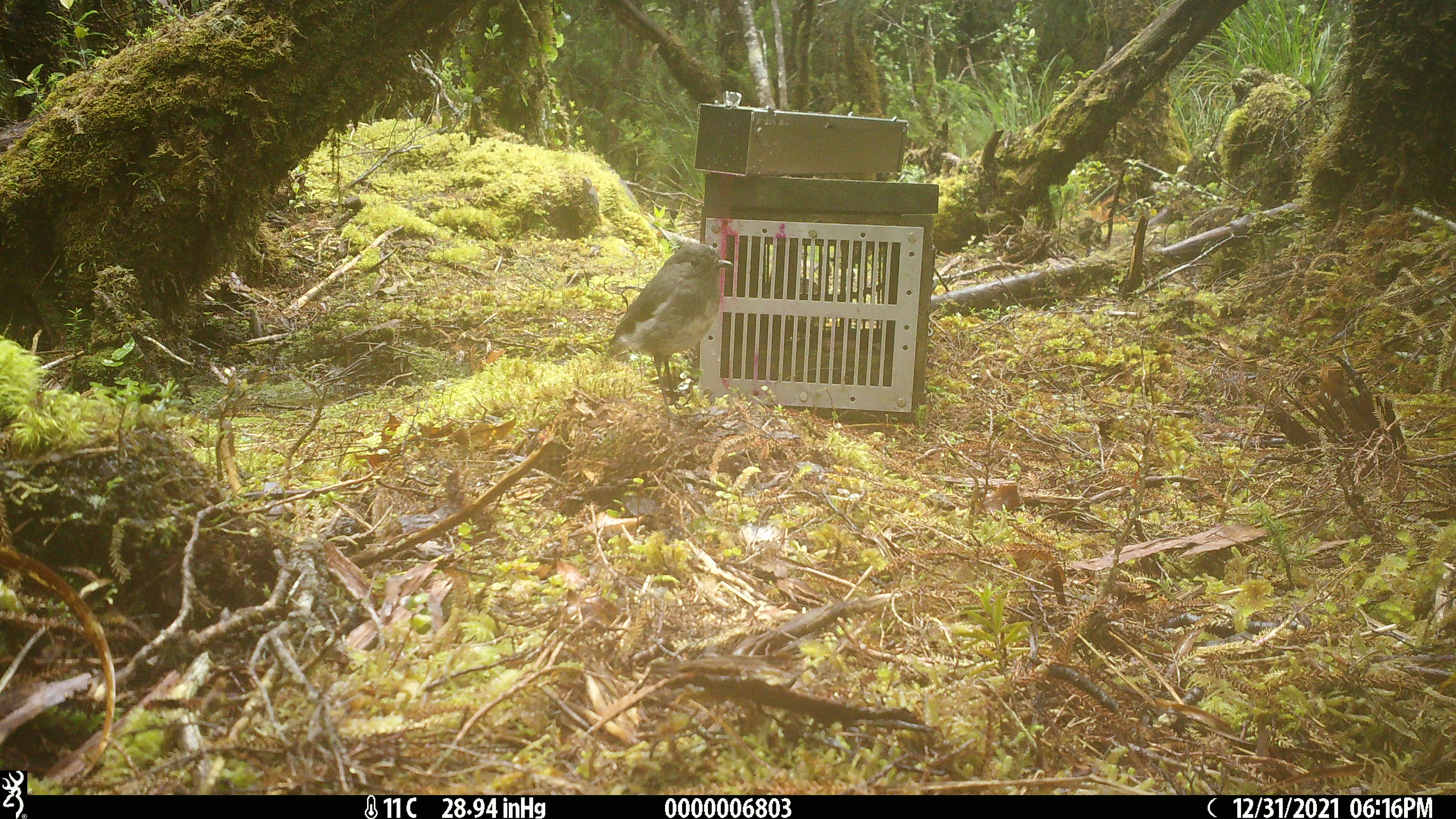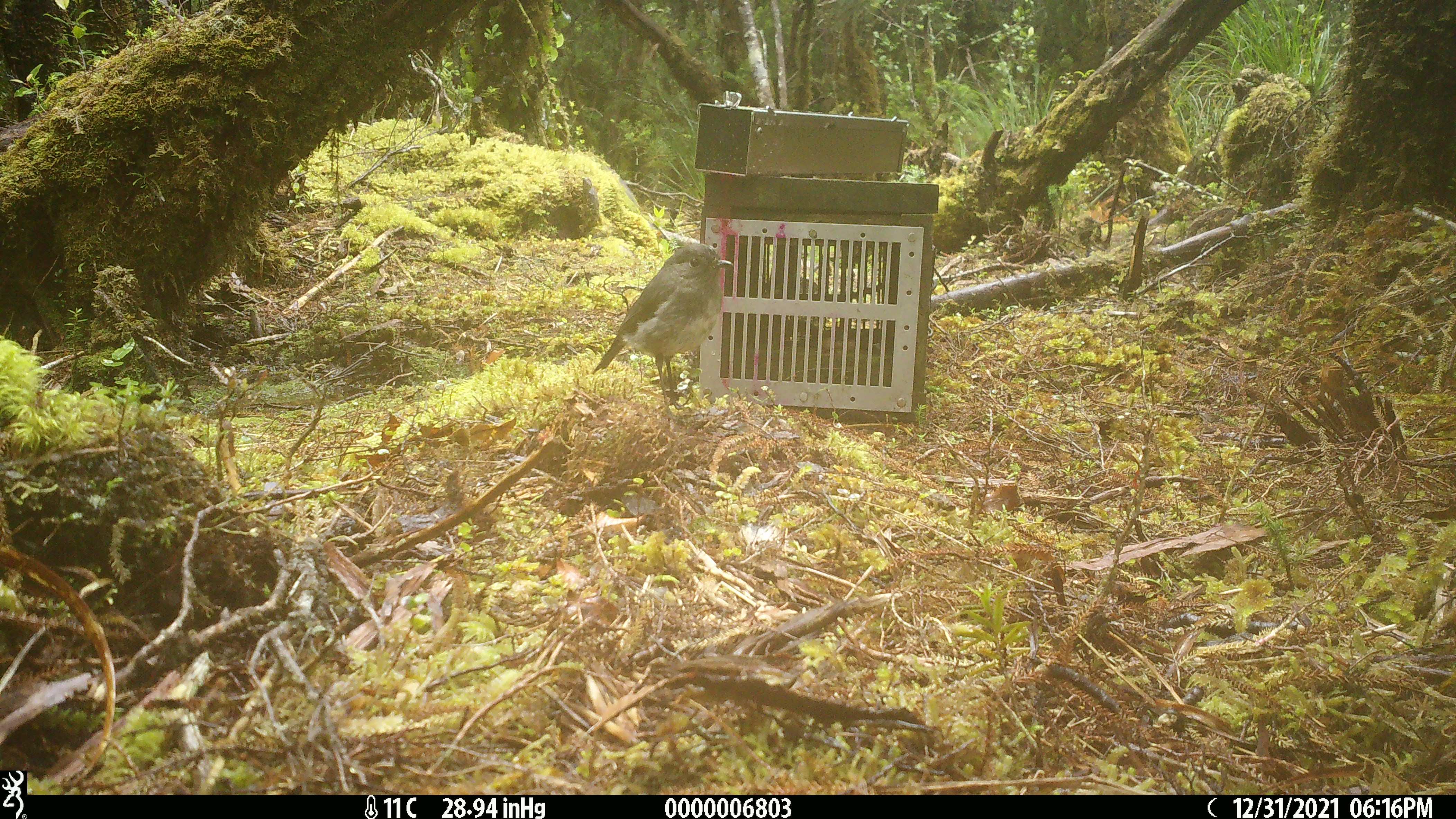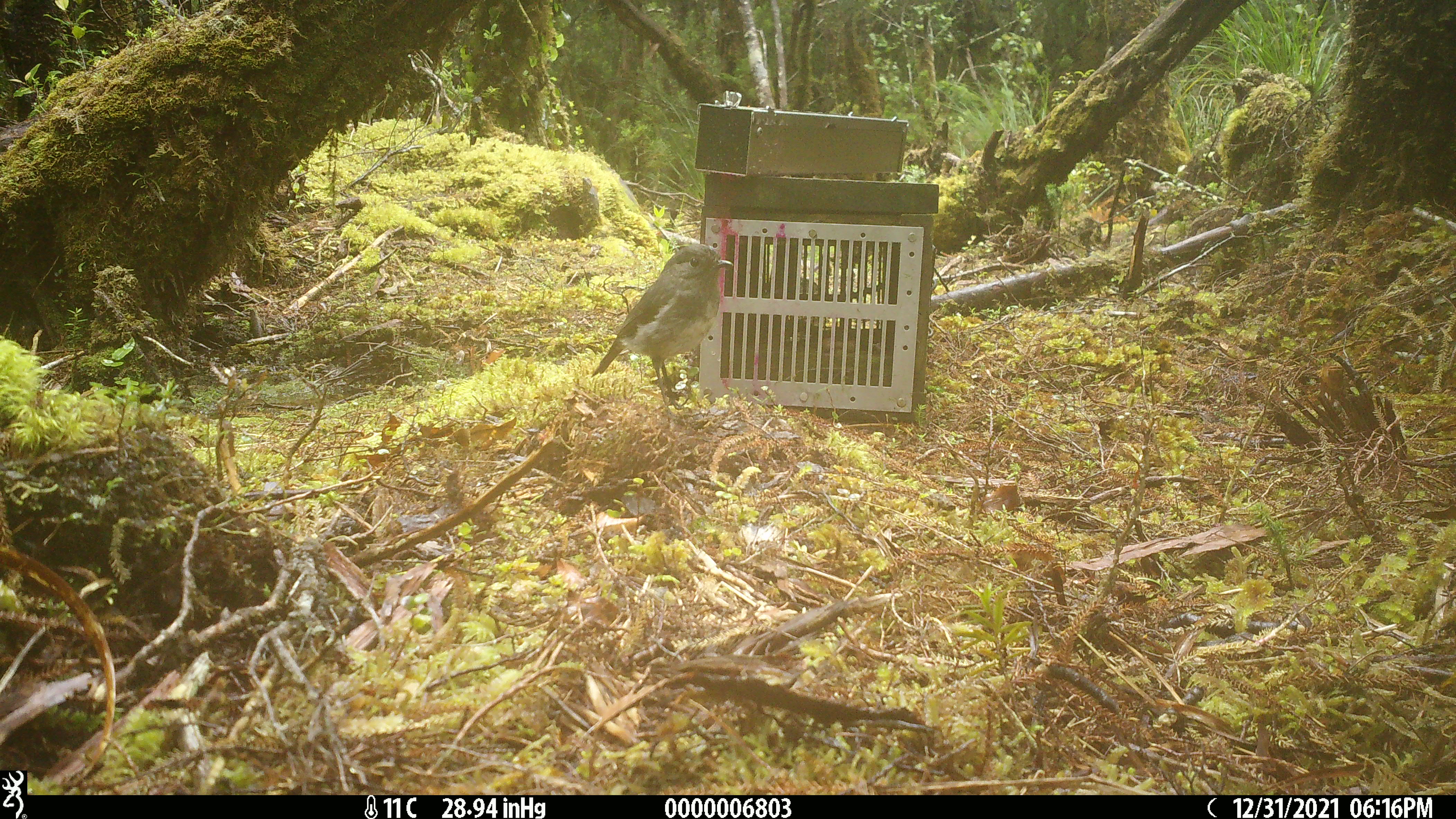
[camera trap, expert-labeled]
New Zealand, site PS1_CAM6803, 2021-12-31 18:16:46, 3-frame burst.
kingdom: Animalia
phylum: Chordata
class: Aves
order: Passeriformes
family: Petroicidae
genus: Petroica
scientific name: Petroica australis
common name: new zealand robin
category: robin